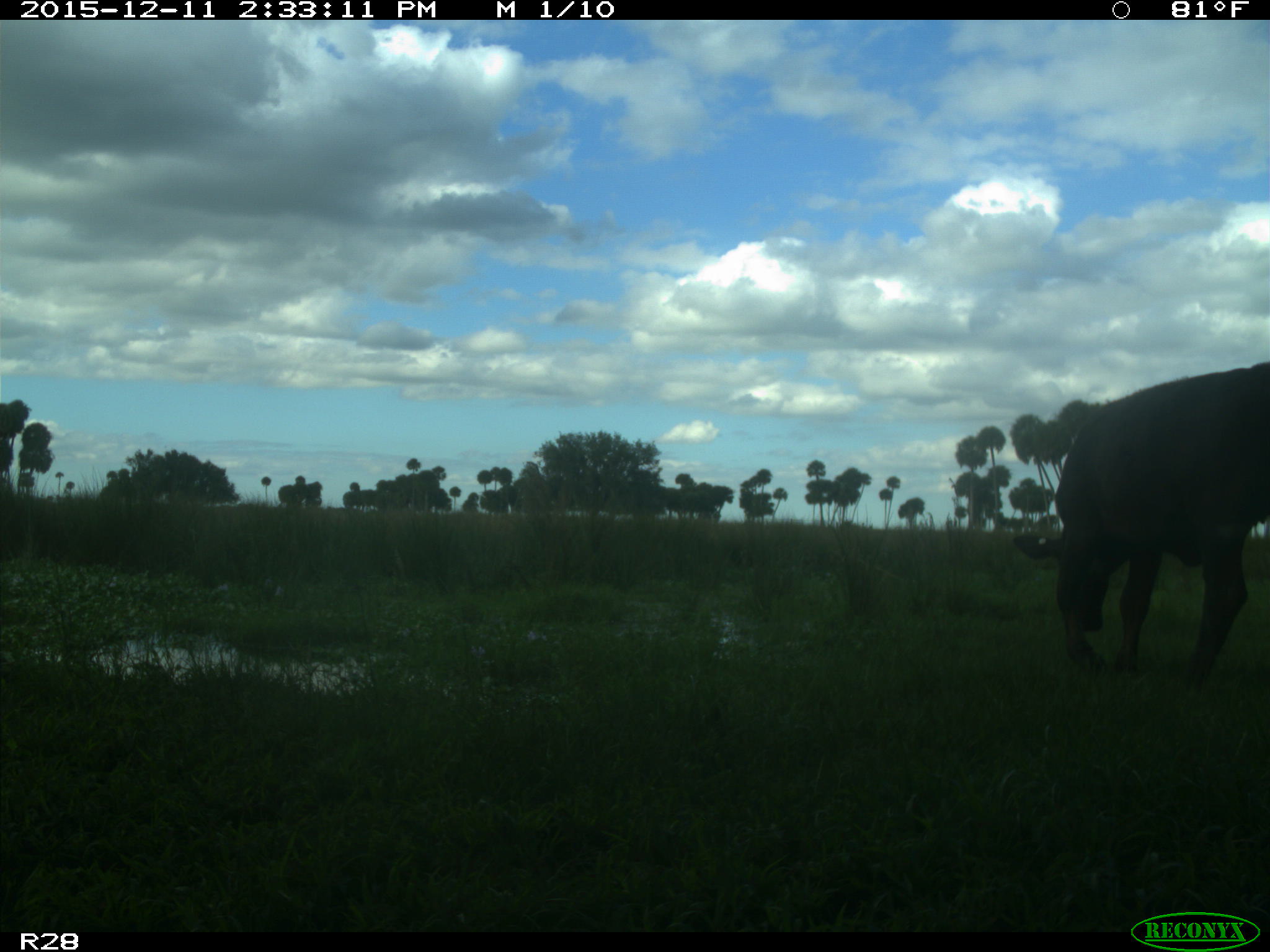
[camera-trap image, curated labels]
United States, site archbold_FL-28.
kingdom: Animalia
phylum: Chordata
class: Mammalia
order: Artiodactyla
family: Bovidae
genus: Bos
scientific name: Bos taurus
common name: domestic cow